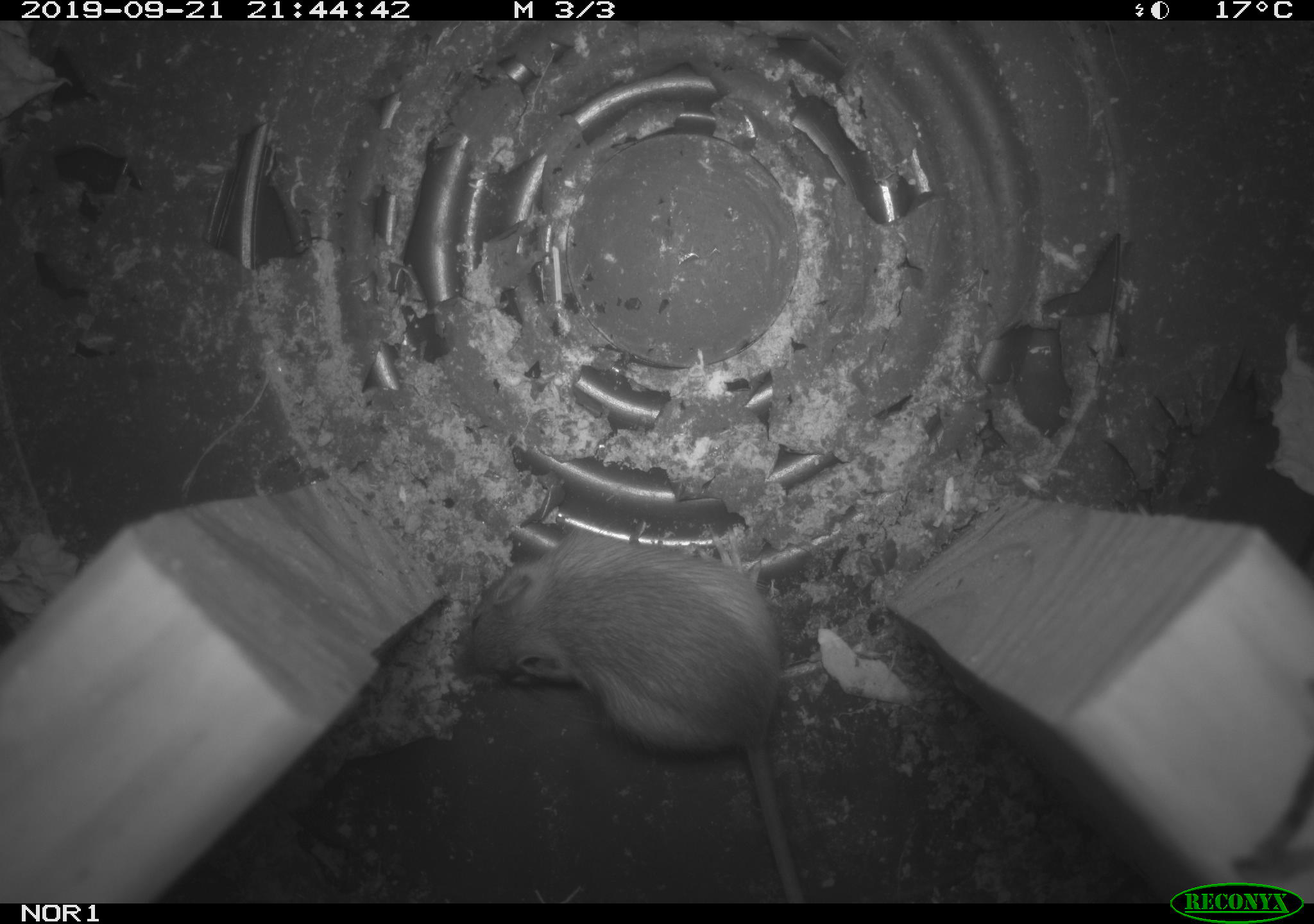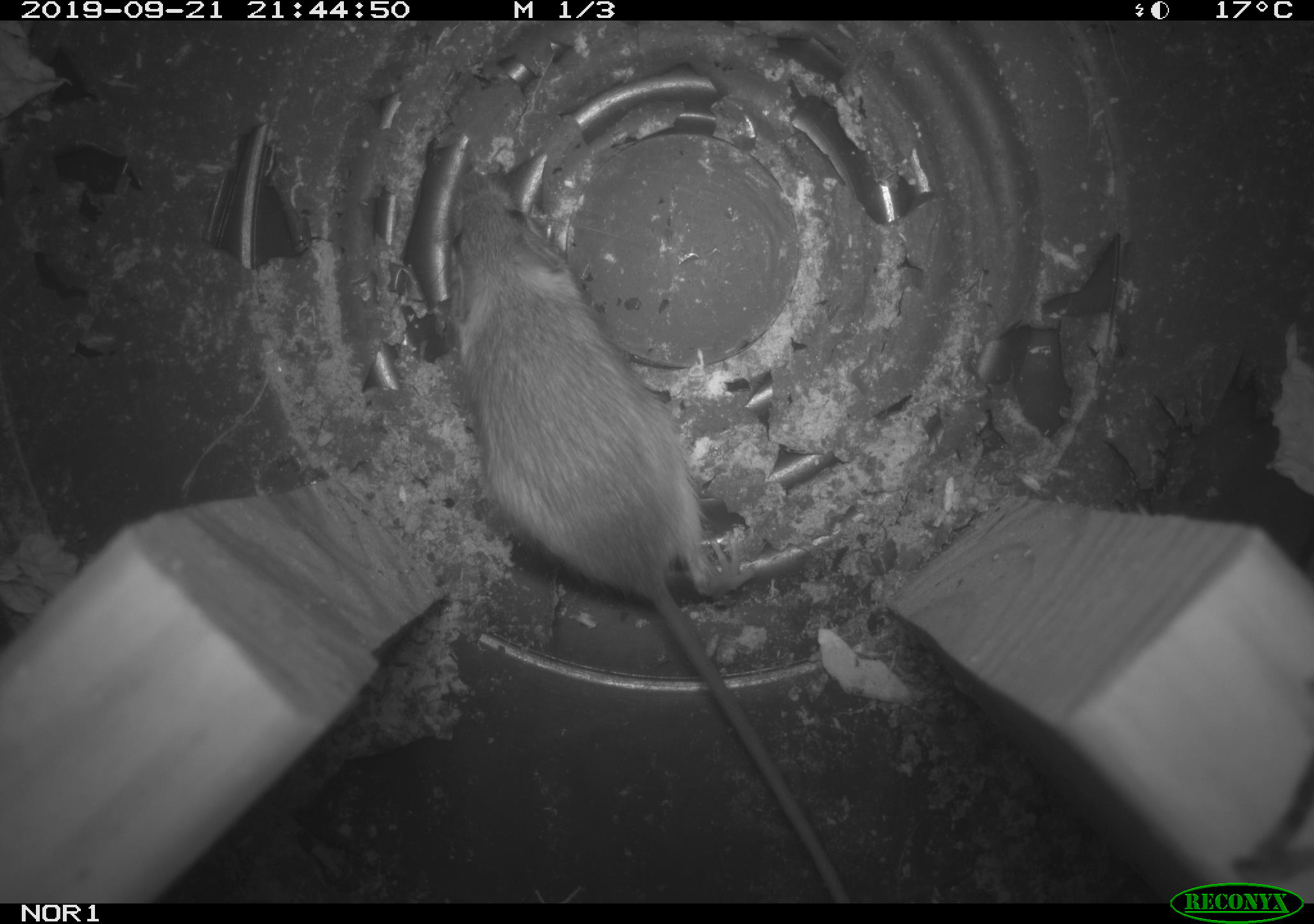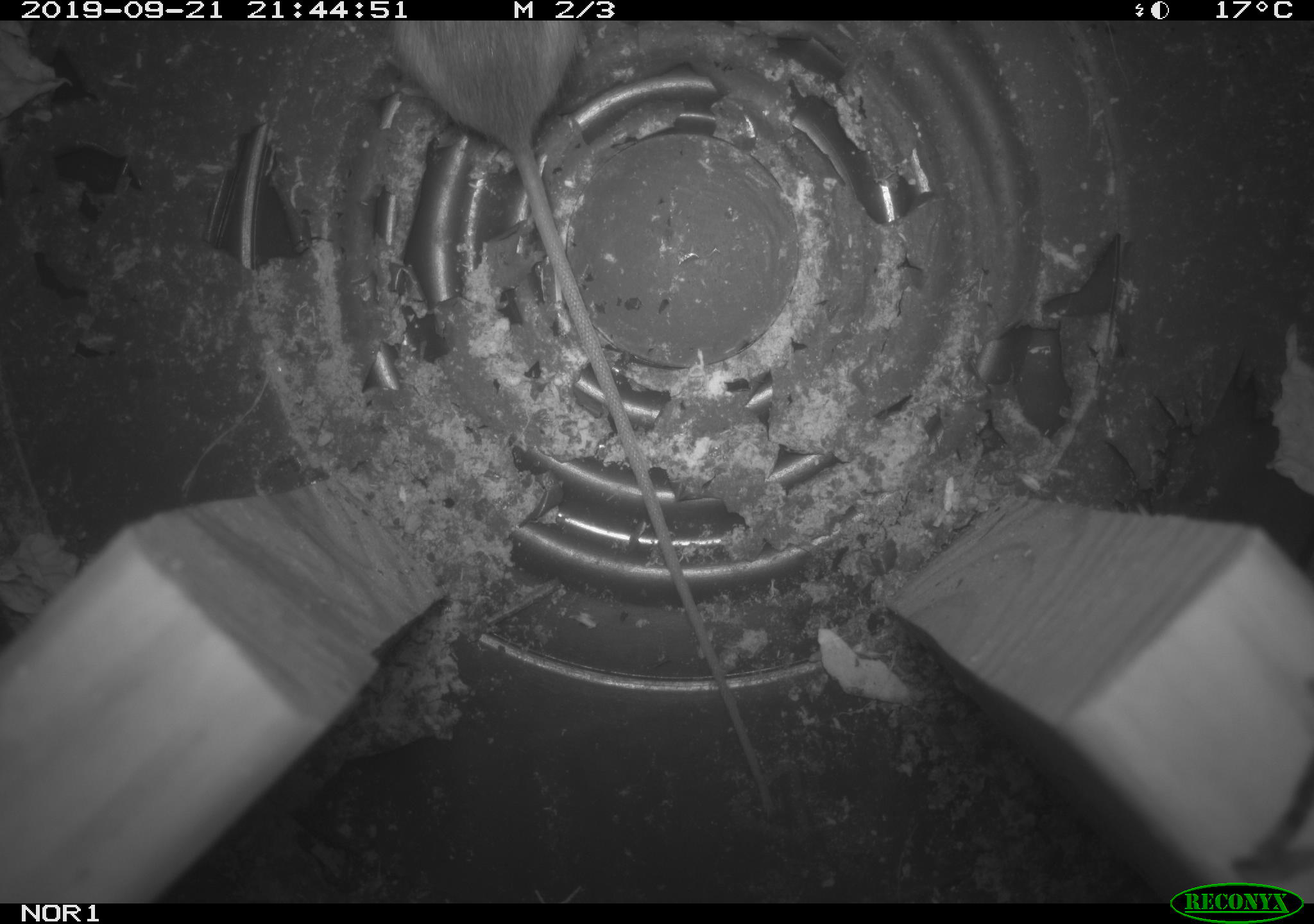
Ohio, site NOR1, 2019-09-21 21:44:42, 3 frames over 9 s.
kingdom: Animalia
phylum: Chordata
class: Mammalia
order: Rodentia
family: Zapodidae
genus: Napaeozapus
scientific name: Napaeozapus insignis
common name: woodland jumping mouse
Woodland jumping mouse (Napaeozapus insignis).